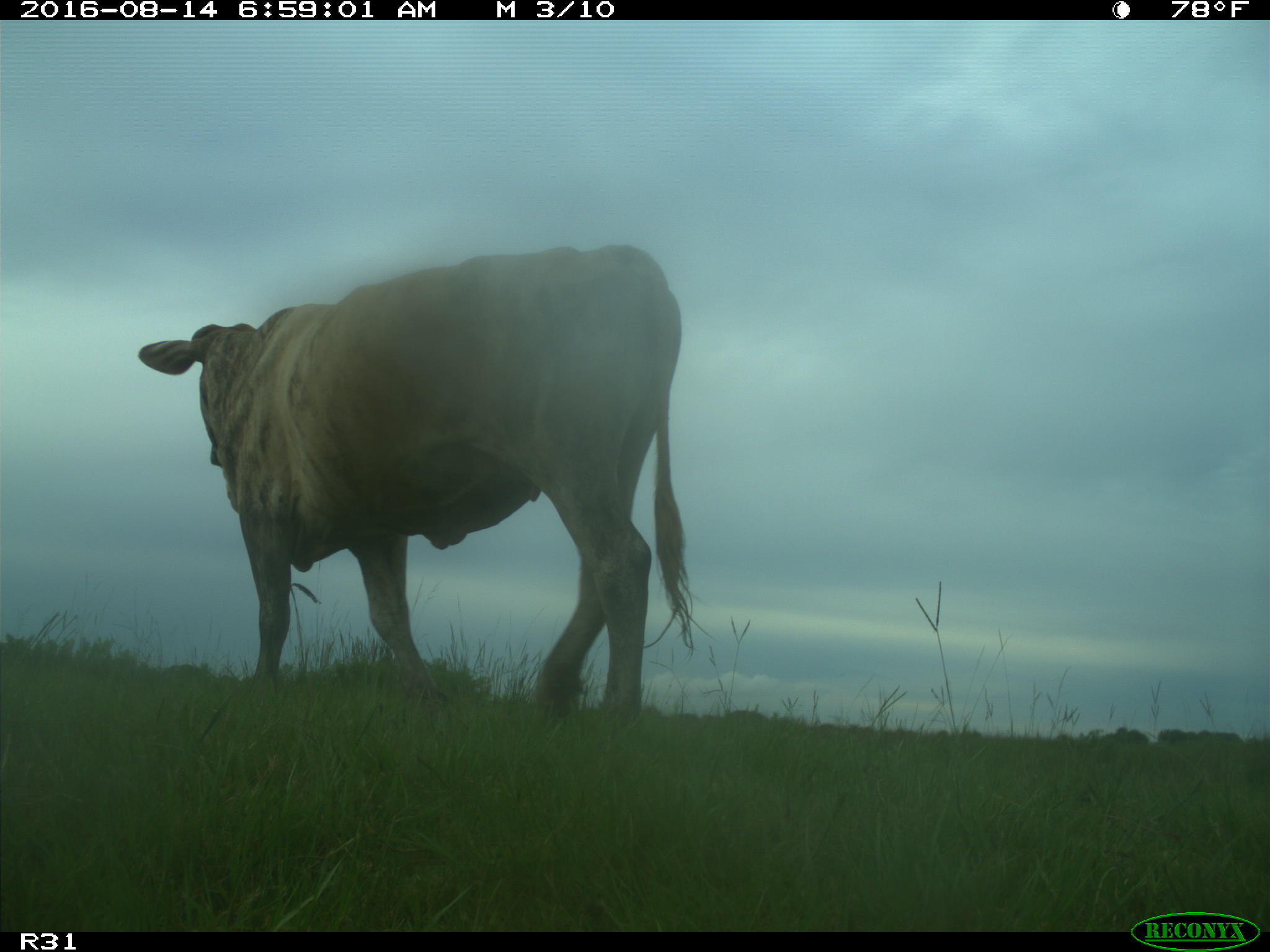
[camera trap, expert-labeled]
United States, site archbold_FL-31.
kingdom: Animalia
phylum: Chordata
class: Mammalia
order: Artiodactyla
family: Bovidae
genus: Bos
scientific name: Bos taurus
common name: domestic cow